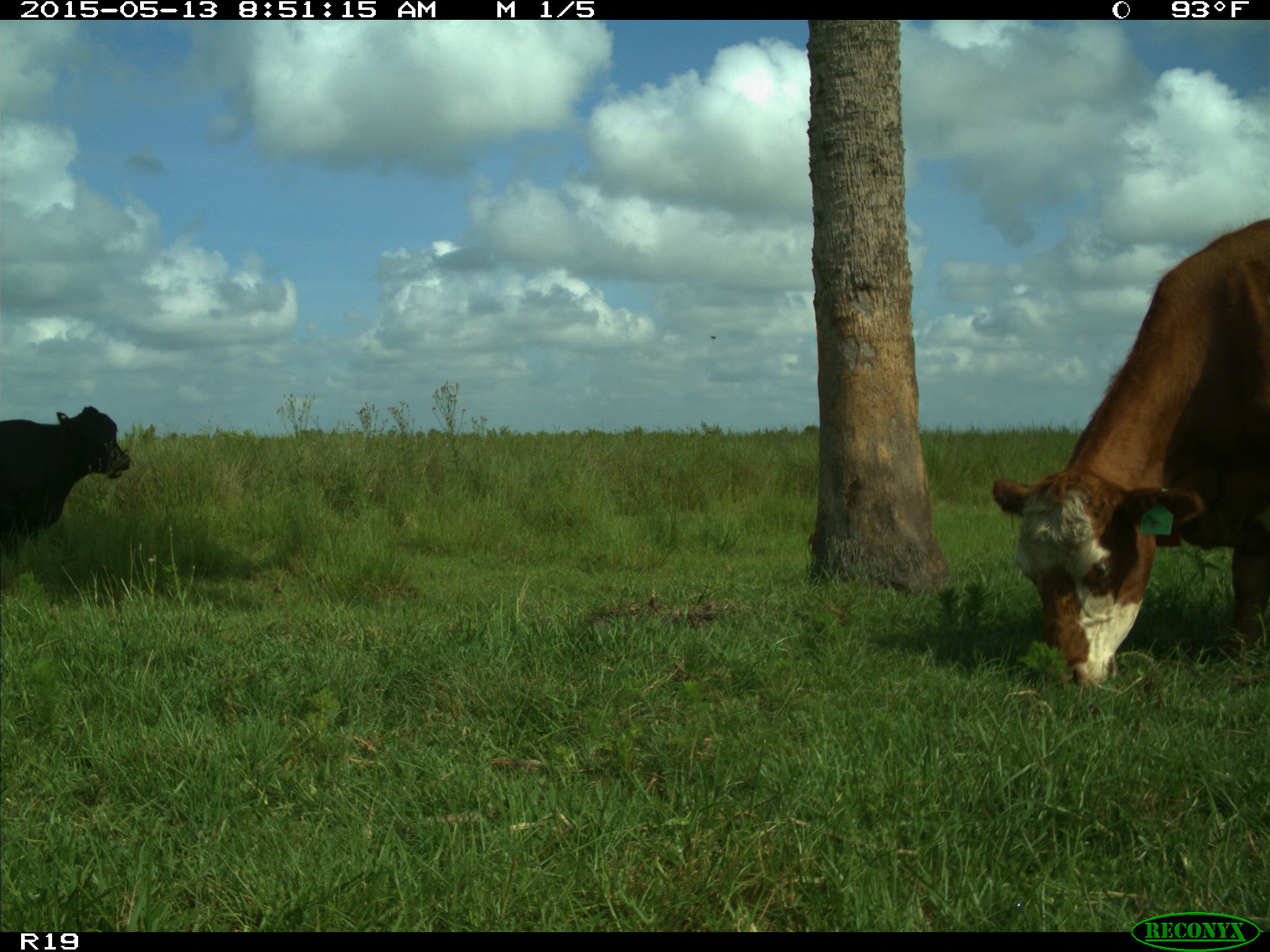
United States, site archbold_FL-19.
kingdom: Animalia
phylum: Chordata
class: Mammalia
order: Artiodactyla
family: Bovidae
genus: Bos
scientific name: Bos taurus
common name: domestic cow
Bos taurus (domestic cow).